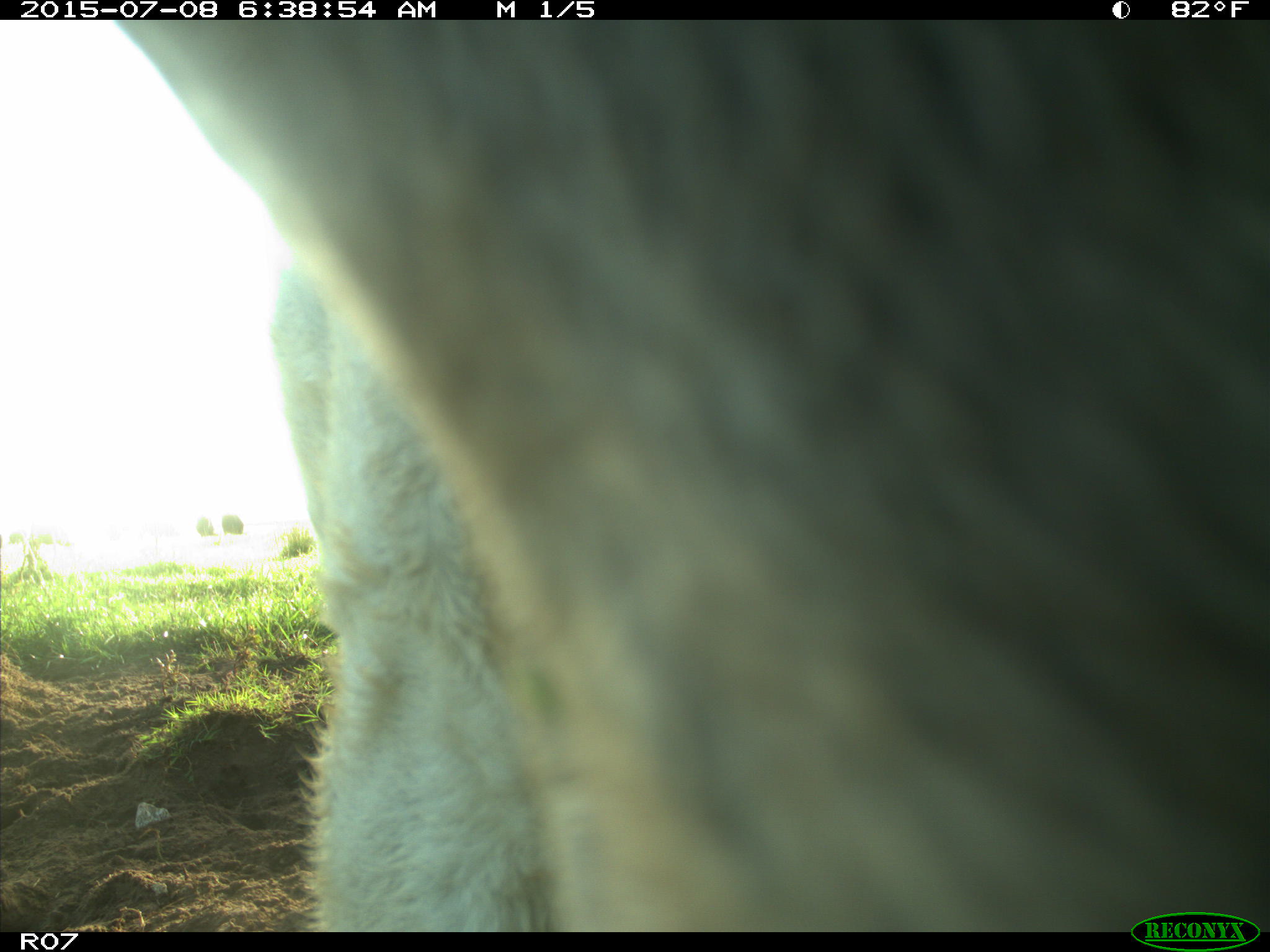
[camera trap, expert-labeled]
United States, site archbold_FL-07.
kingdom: Animalia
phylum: Chordata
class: Mammalia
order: Artiodactyla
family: Bovidae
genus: Bos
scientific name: Bos taurus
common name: domestic cow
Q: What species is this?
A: Bos taurus (domestic cow).